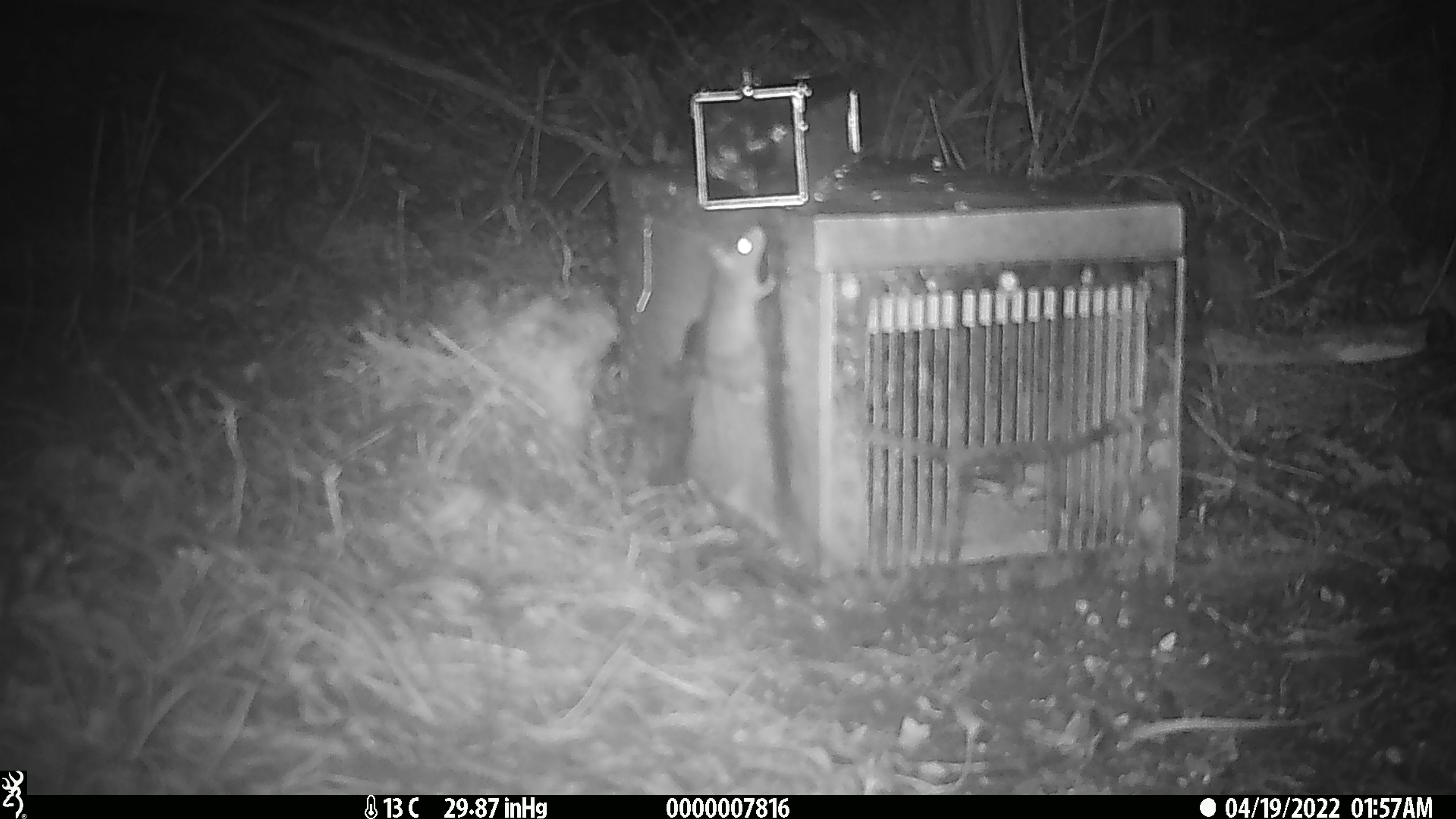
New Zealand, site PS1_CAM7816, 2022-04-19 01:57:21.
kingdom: Animalia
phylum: Chordata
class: Mammalia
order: Rodentia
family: Muridae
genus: Mus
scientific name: Mus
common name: mouse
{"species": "mouse (Mus)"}